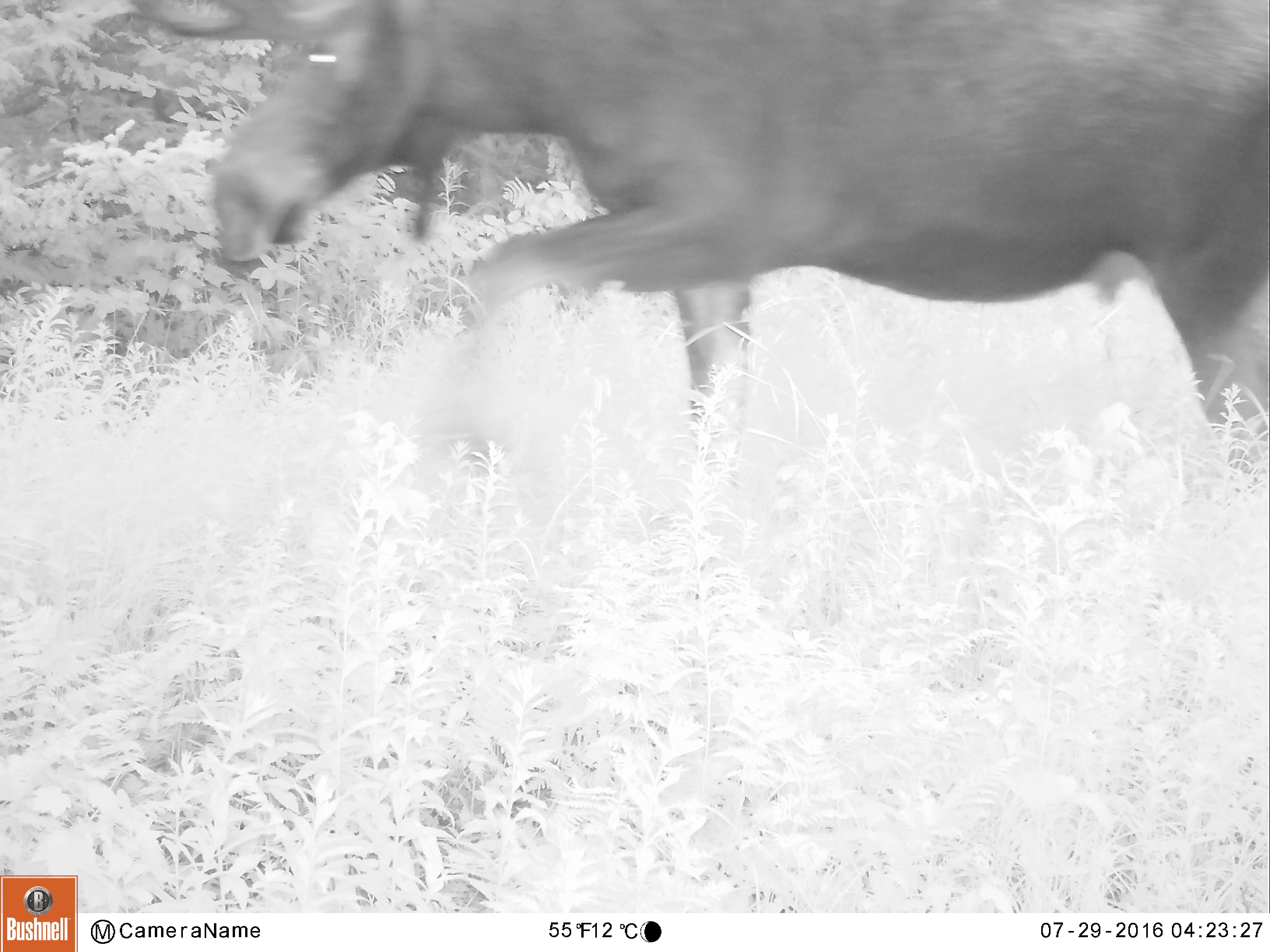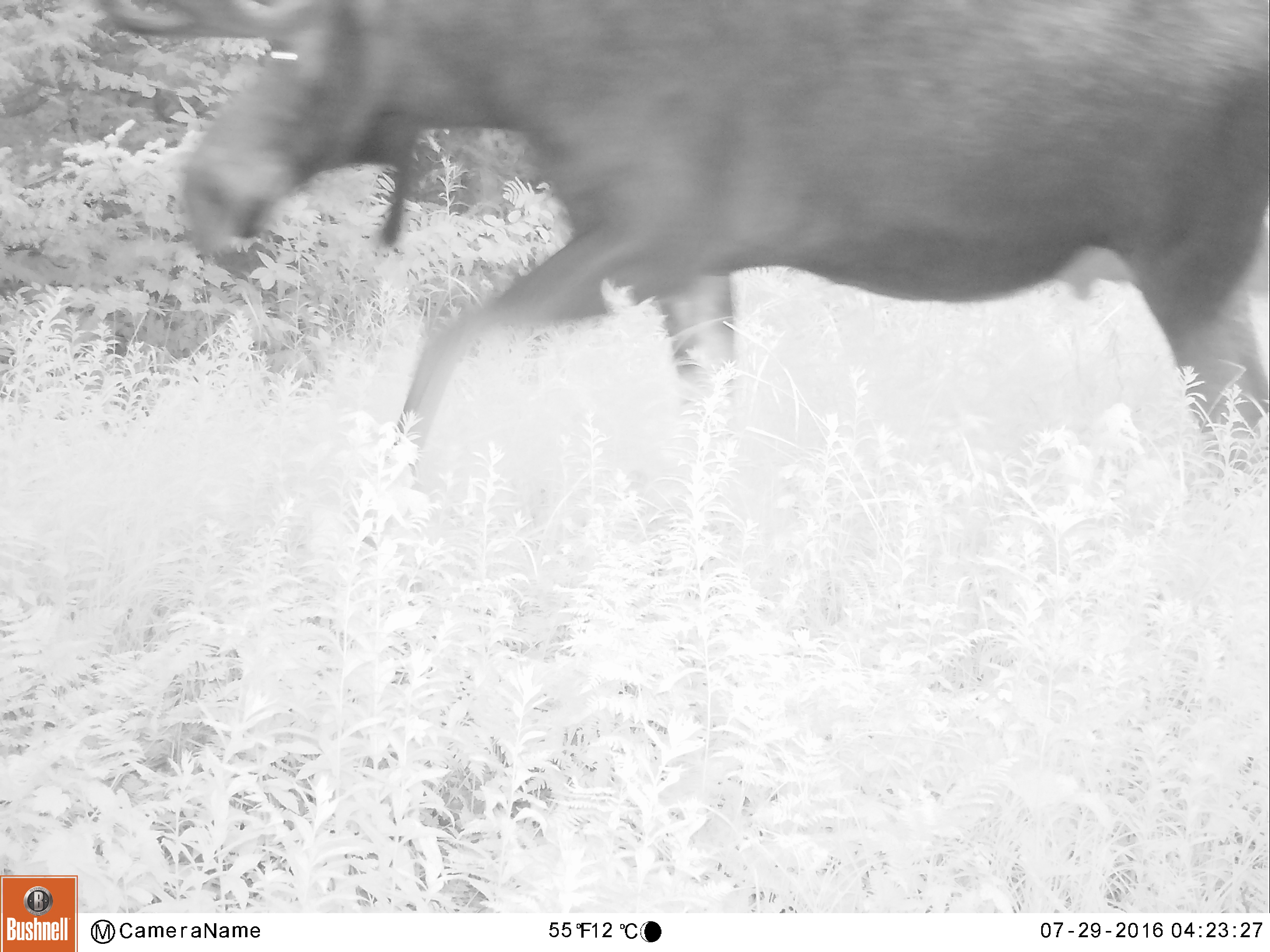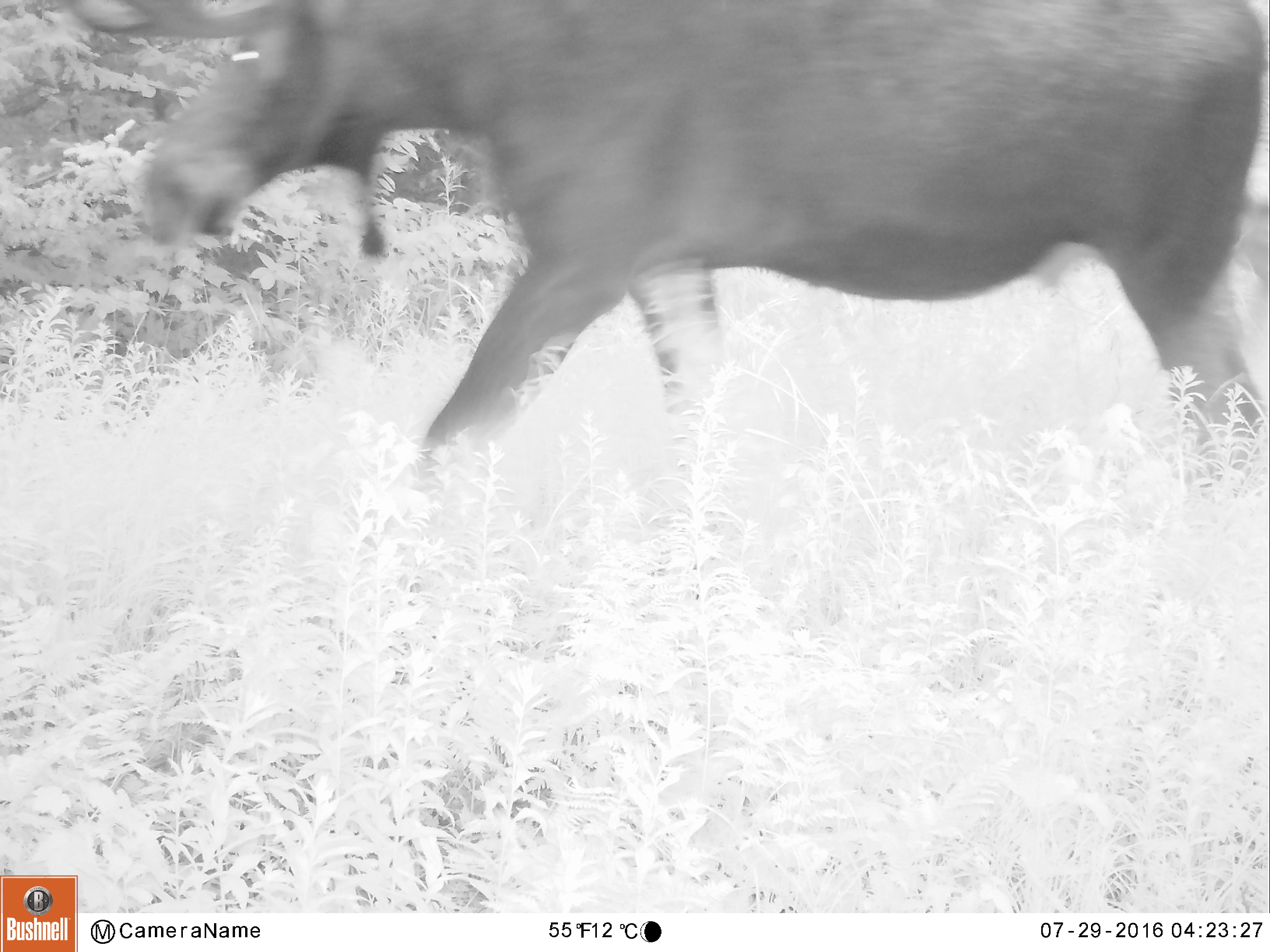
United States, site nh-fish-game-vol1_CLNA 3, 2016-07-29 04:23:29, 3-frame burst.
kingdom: Animalia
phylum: Chordata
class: Mammalia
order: Artiodactyla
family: Cervidae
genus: Alces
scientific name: Alces alces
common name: moose